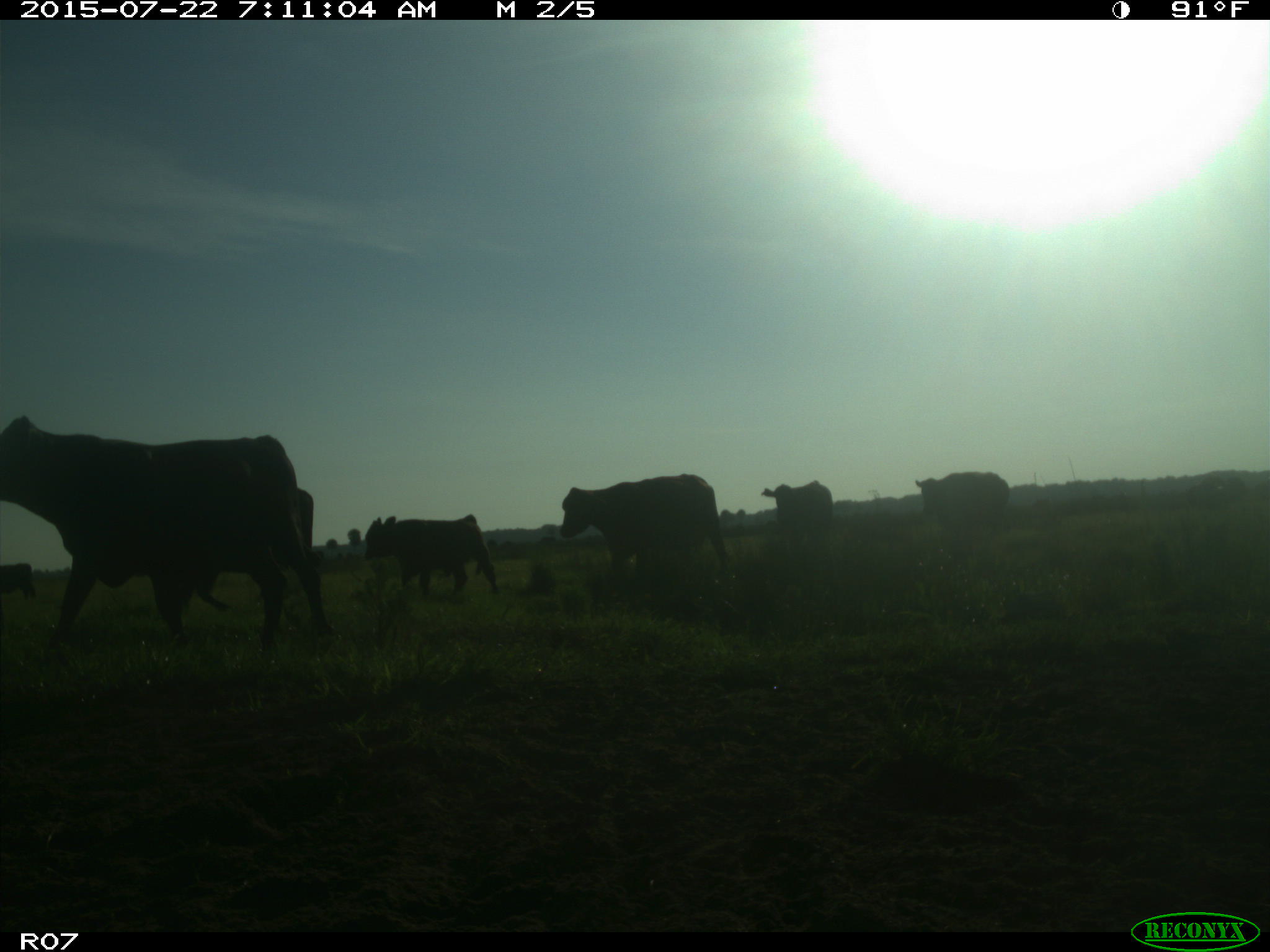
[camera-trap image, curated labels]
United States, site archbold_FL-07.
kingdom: Animalia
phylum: Chordata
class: Mammalia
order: Artiodactyla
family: Suidae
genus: Sus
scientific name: Sus scrofa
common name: wild boar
Sus scrofa (wild boar).